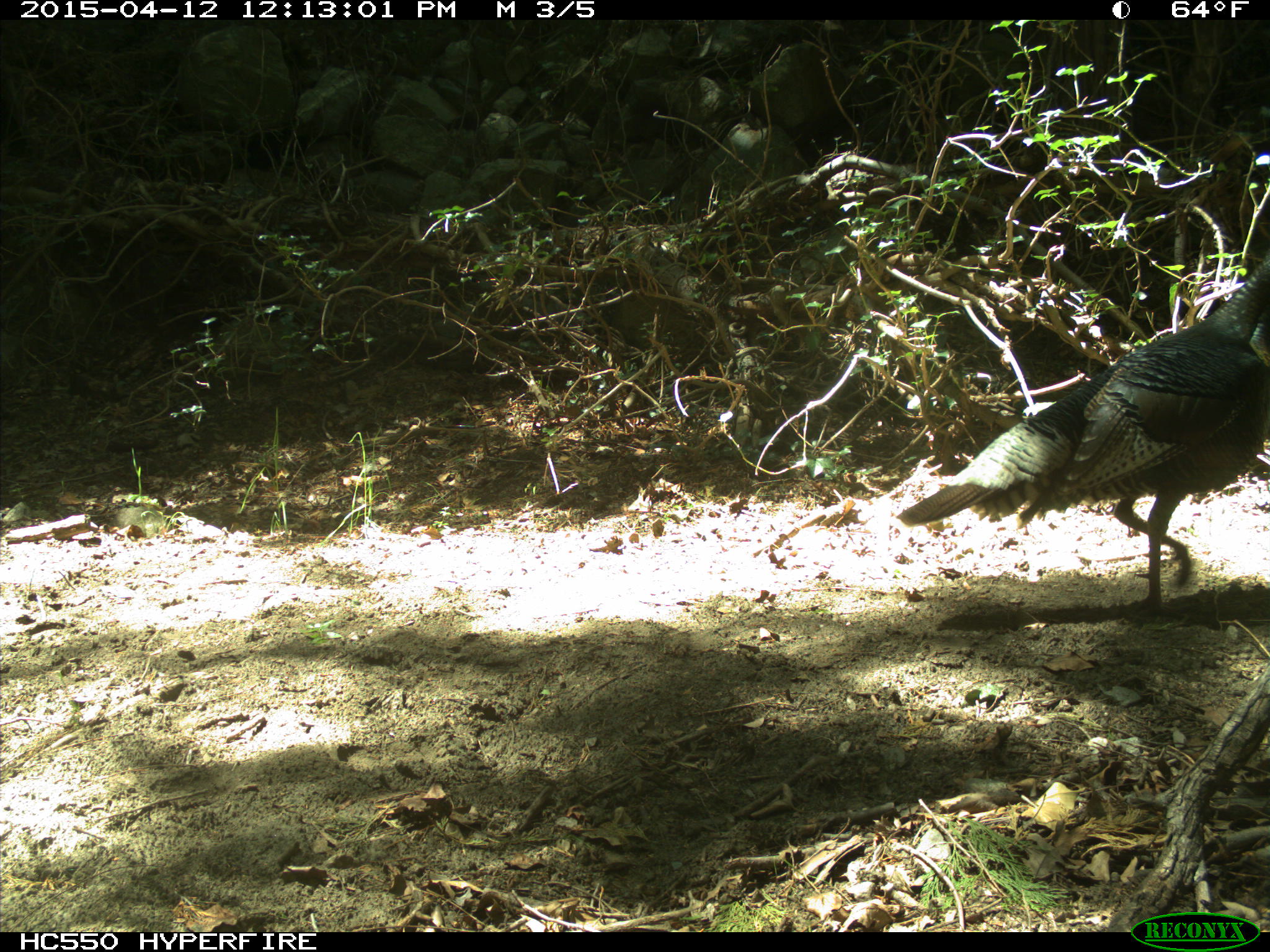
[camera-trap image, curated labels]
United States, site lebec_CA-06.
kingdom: Animalia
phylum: Chordata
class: Aves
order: Galliformes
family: Phasianidae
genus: Meleagris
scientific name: Meleagris gallopavo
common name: wild turkey